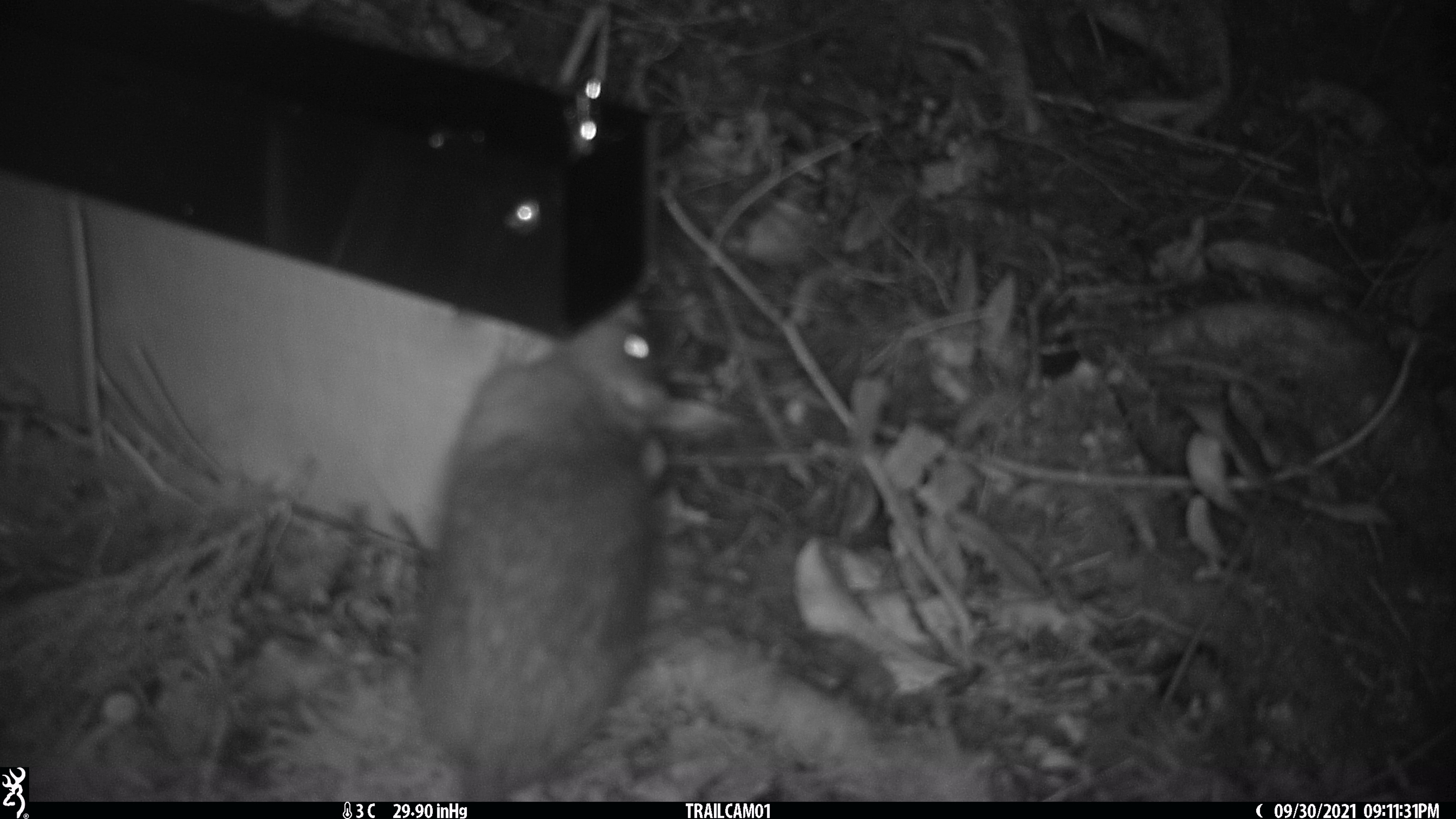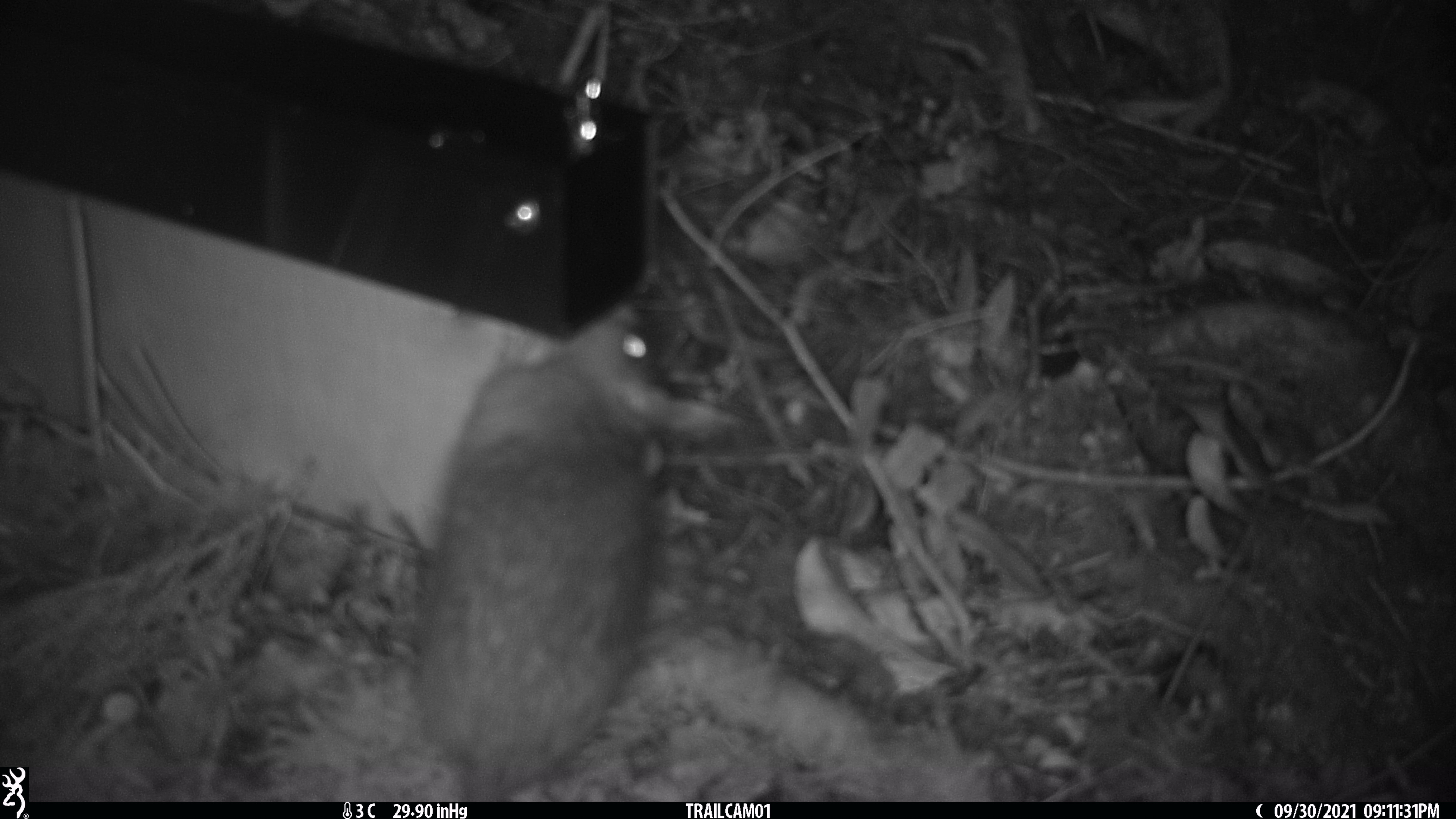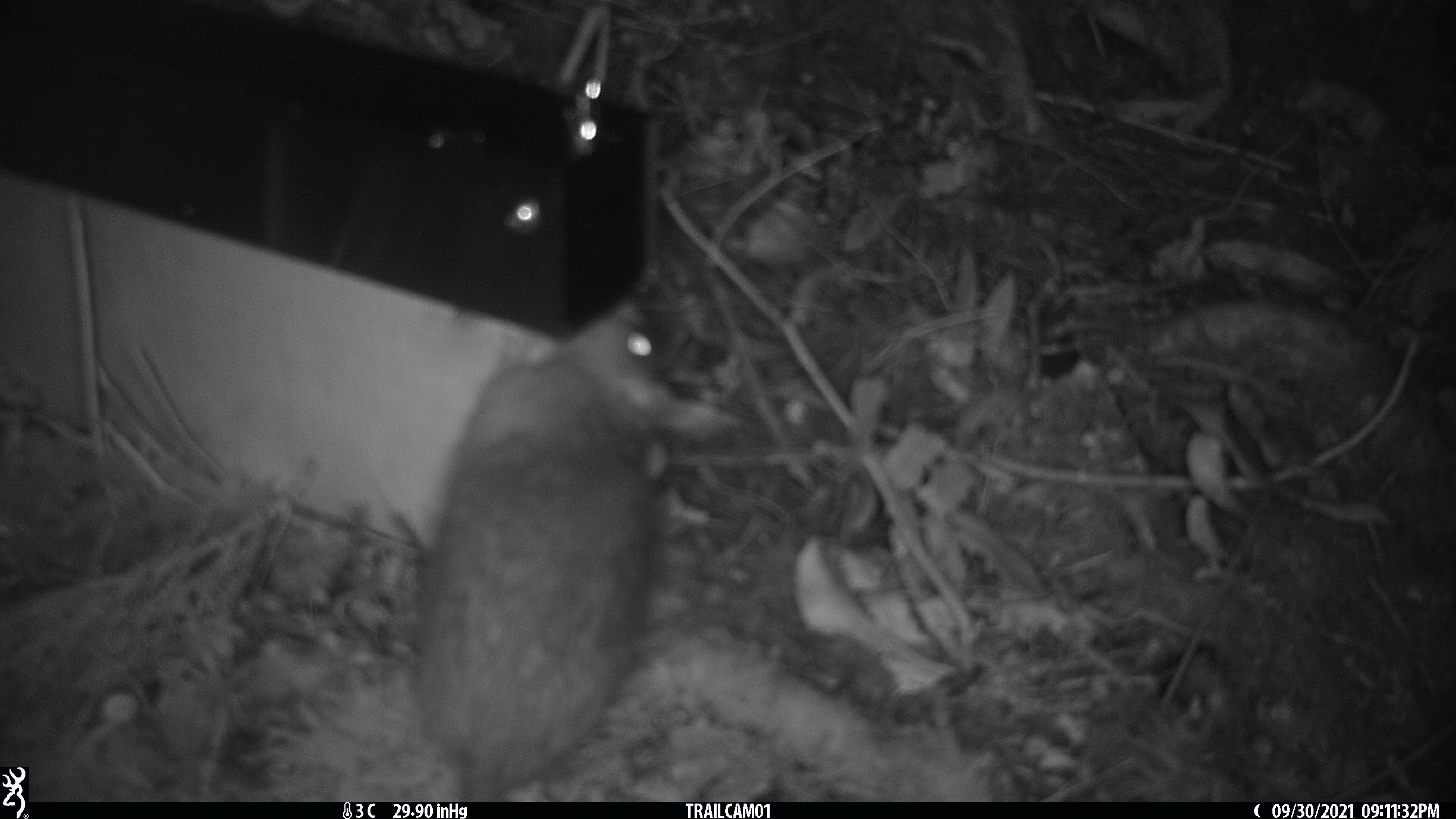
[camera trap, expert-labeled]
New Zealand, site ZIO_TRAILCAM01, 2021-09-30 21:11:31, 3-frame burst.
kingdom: Animalia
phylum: Chordata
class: Mammalia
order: Rodentia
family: Muridae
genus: Rattus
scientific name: Rattus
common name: rat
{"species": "rat (Rattus)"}